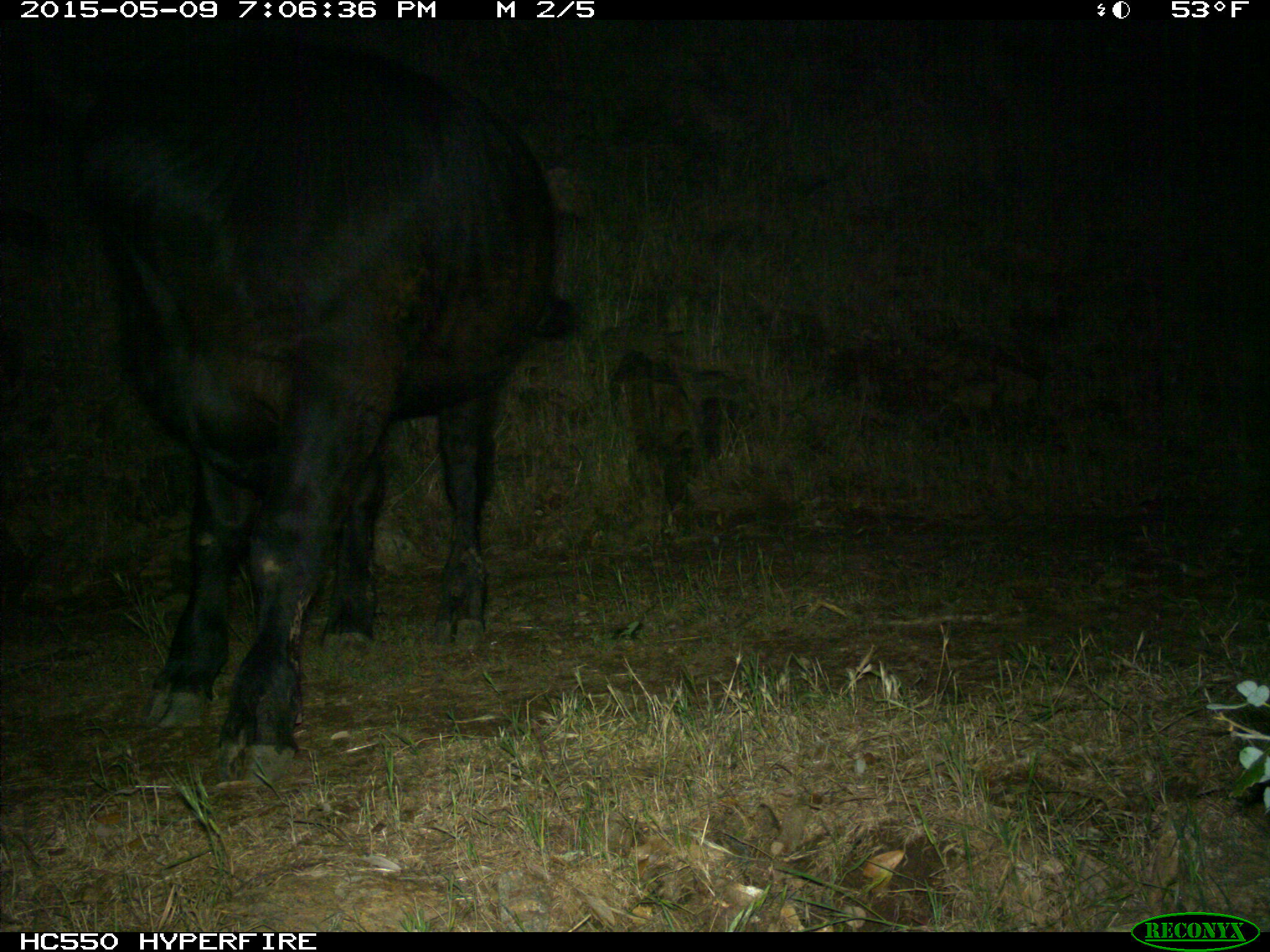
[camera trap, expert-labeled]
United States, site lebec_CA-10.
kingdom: Animalia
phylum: Chordata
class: Mammalia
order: Artiodactyla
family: Bovidae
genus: Bos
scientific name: Bos taurus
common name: domestic cow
Bos taurus (domestic cow).